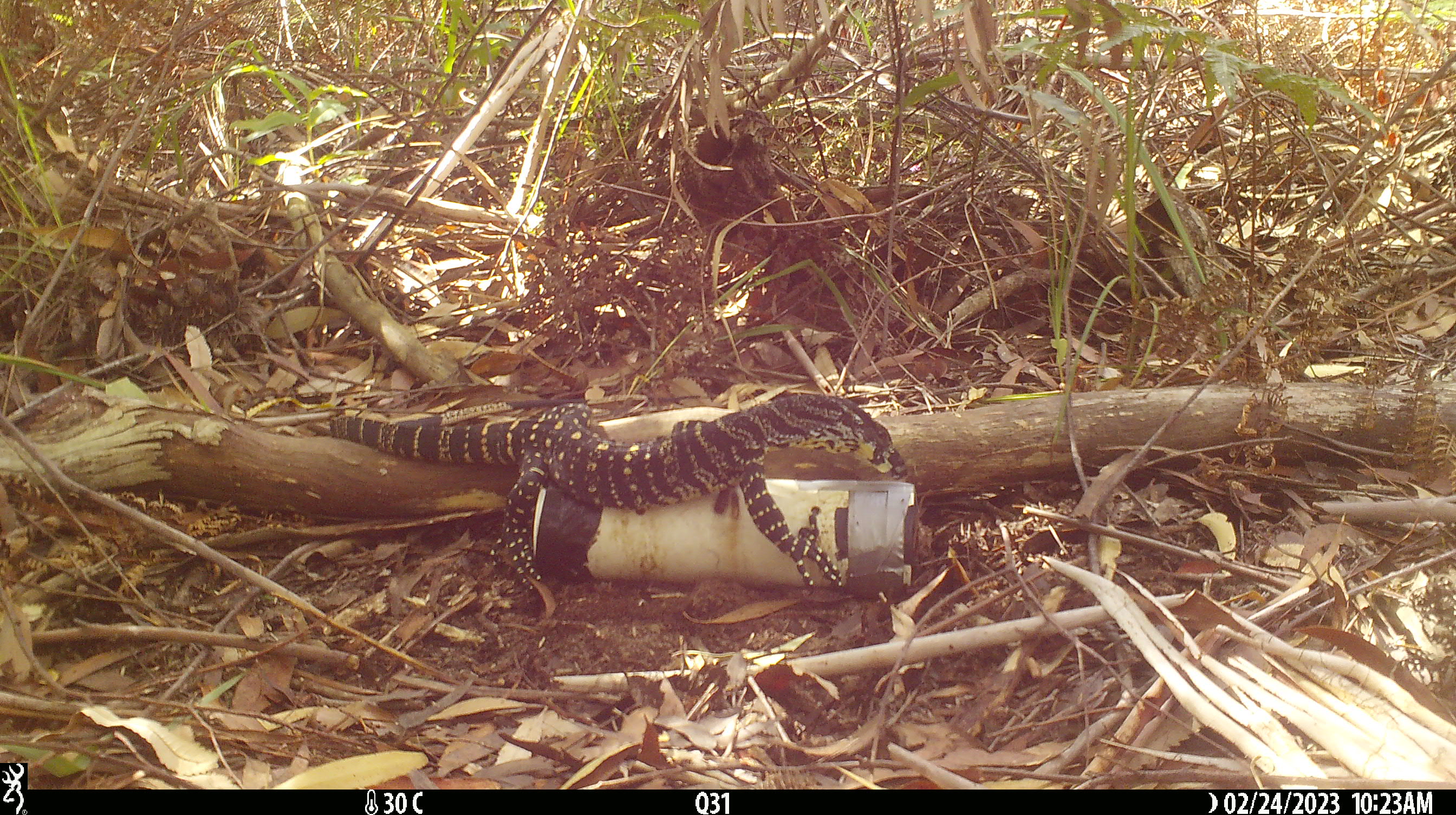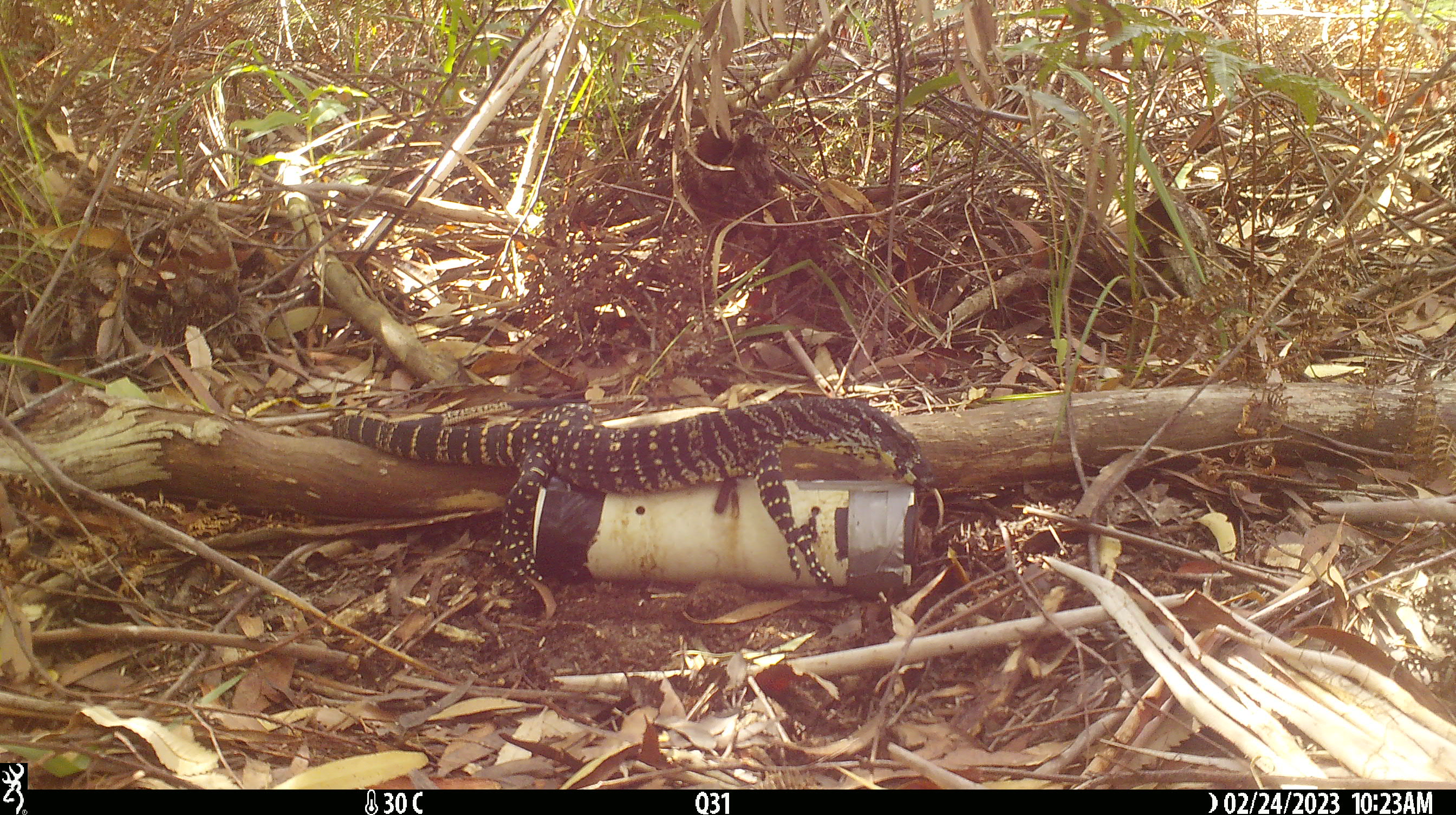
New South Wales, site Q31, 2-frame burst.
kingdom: Animalia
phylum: Chordata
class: Reptilia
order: Squamata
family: Varanidae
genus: Varanus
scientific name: Varanus varius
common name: lace monitor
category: goanna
Goanna (lace monitor) (Varanus varius).